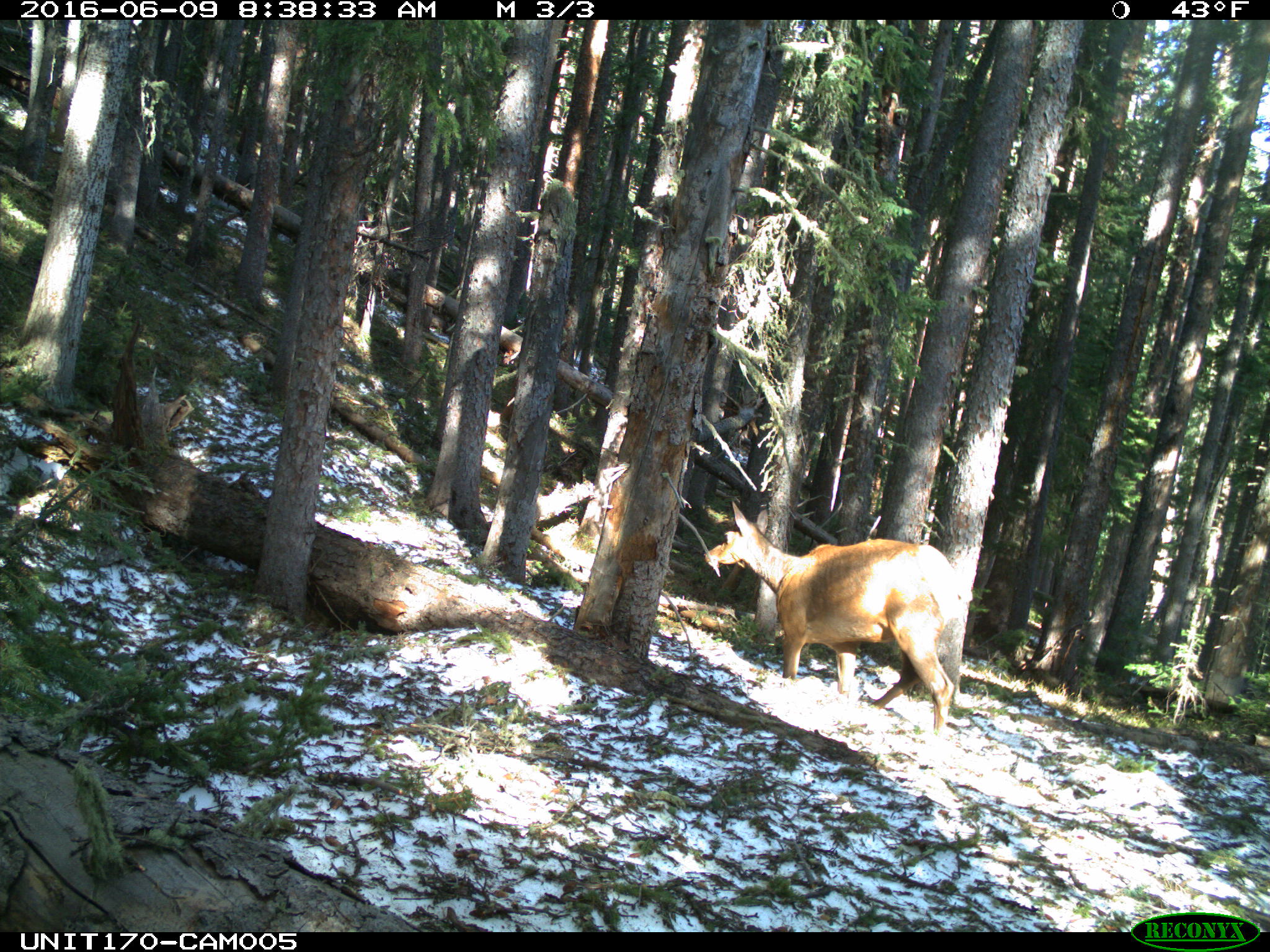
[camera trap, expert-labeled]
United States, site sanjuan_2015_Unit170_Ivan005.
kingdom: Animalia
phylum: Chordata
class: Mammalia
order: Artiodactyla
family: Cervidae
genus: Cervus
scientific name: Cervus elaphus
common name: red deer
Cervus elaphus (red deer).